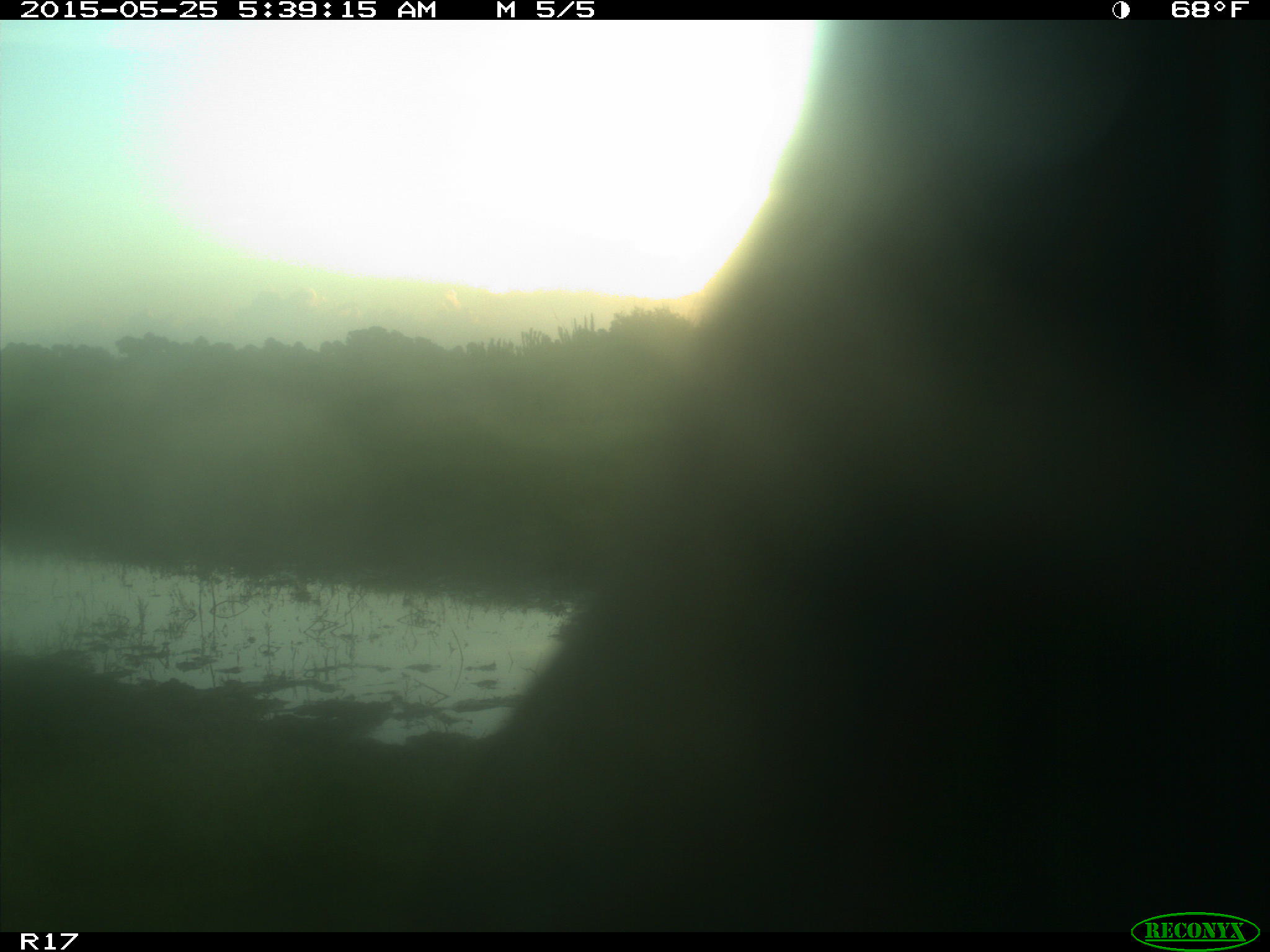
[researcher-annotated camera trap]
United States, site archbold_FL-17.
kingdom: Animalia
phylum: Chordata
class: Mammalia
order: Artiodactyla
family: Bovidae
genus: Bos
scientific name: Bos taurus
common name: domestic cow